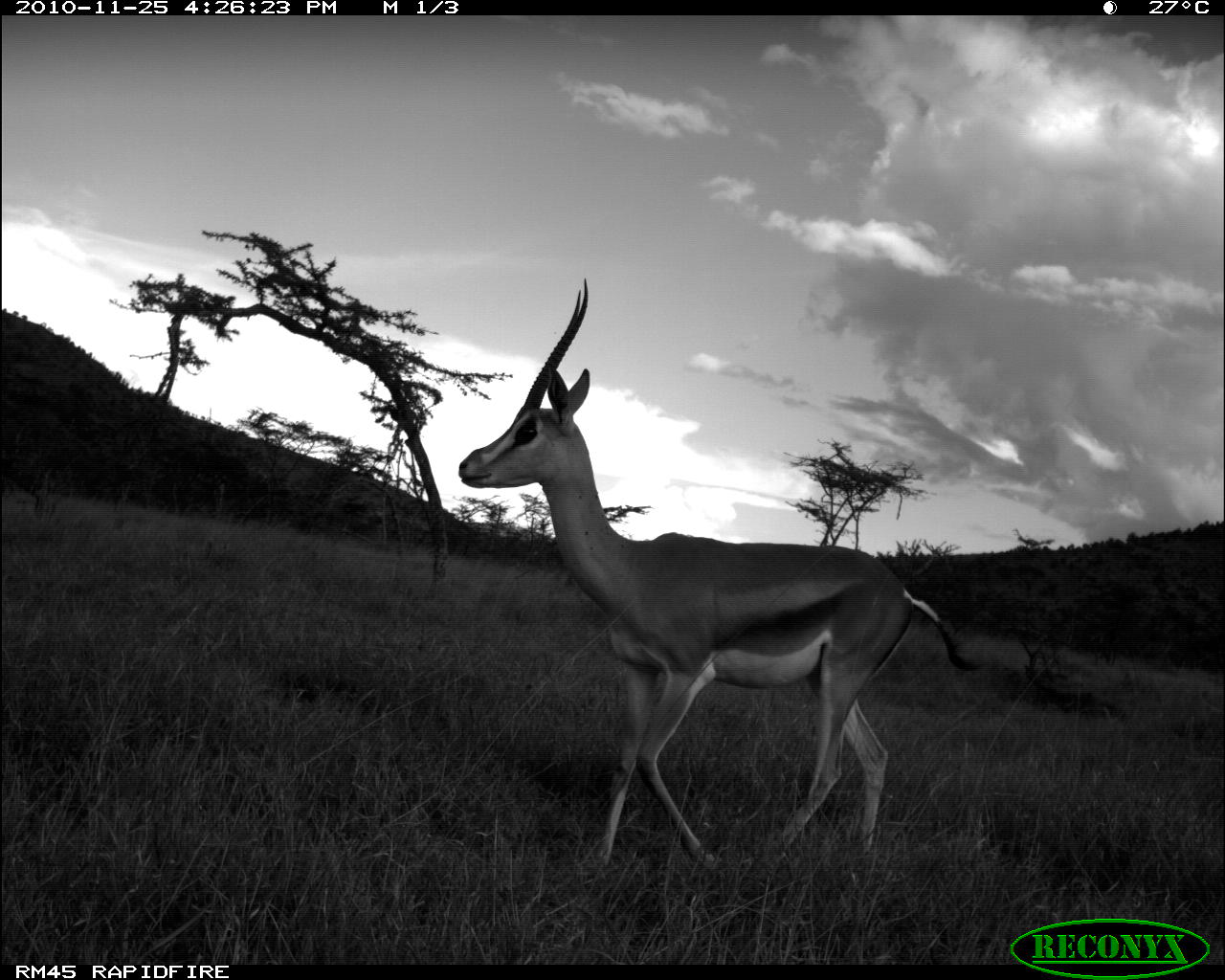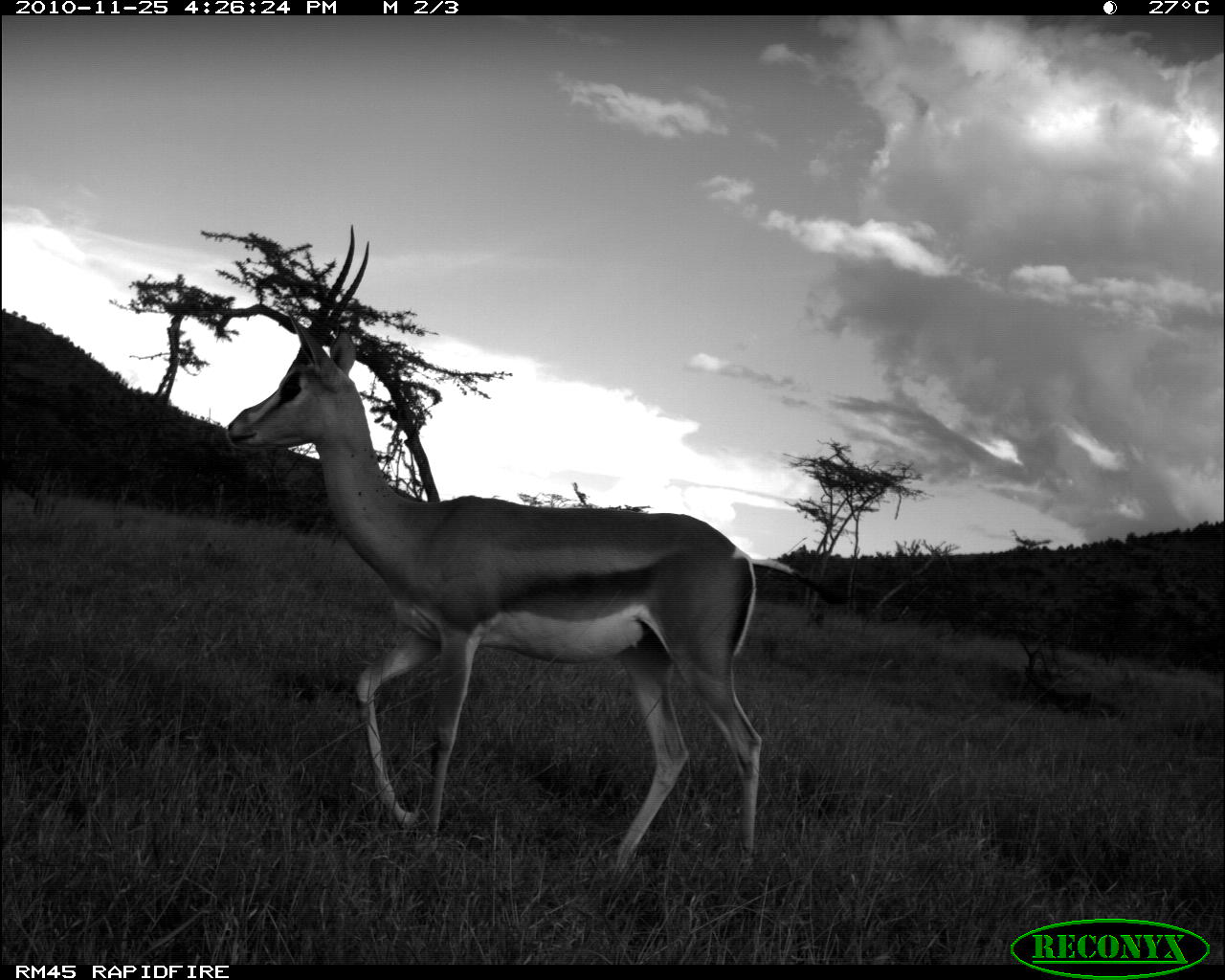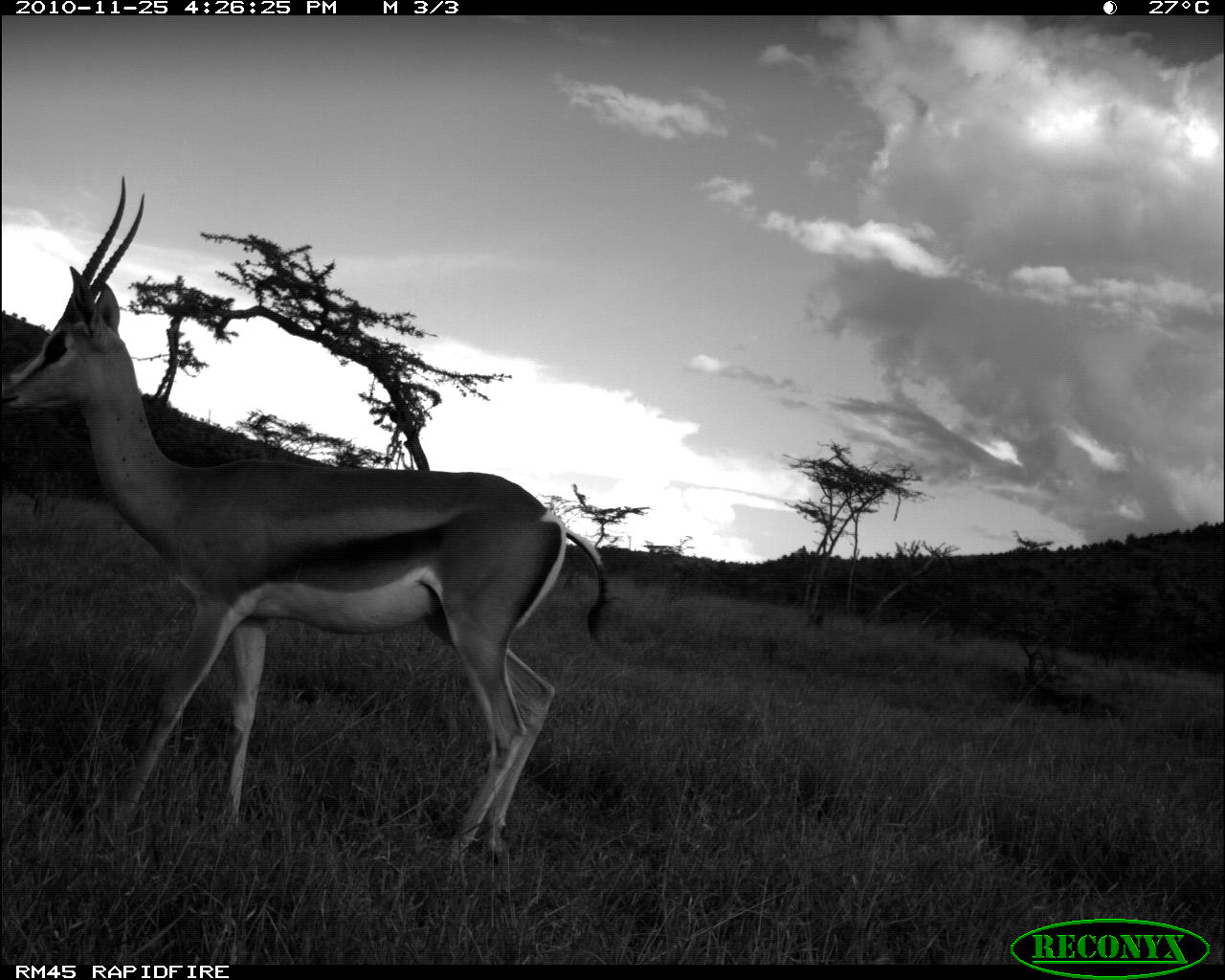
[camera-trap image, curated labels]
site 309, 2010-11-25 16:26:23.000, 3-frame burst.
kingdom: Animalia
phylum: Chordata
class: Mammalia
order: Artiodactyla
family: Bovidae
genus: Nanger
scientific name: Nanger granti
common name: grant's gazelle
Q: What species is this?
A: Nanger granti (grant's gazelle).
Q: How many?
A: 1.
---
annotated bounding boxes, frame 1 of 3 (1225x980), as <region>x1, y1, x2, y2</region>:
nanger granti: <region>456, 274, 986, 865</region>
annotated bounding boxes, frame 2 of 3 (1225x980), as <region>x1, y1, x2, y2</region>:
nanger granti: <region>225, 222, 847, 871</region>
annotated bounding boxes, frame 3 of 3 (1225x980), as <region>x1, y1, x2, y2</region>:
nanger granti: <region>1, 175, 609, 889</region>